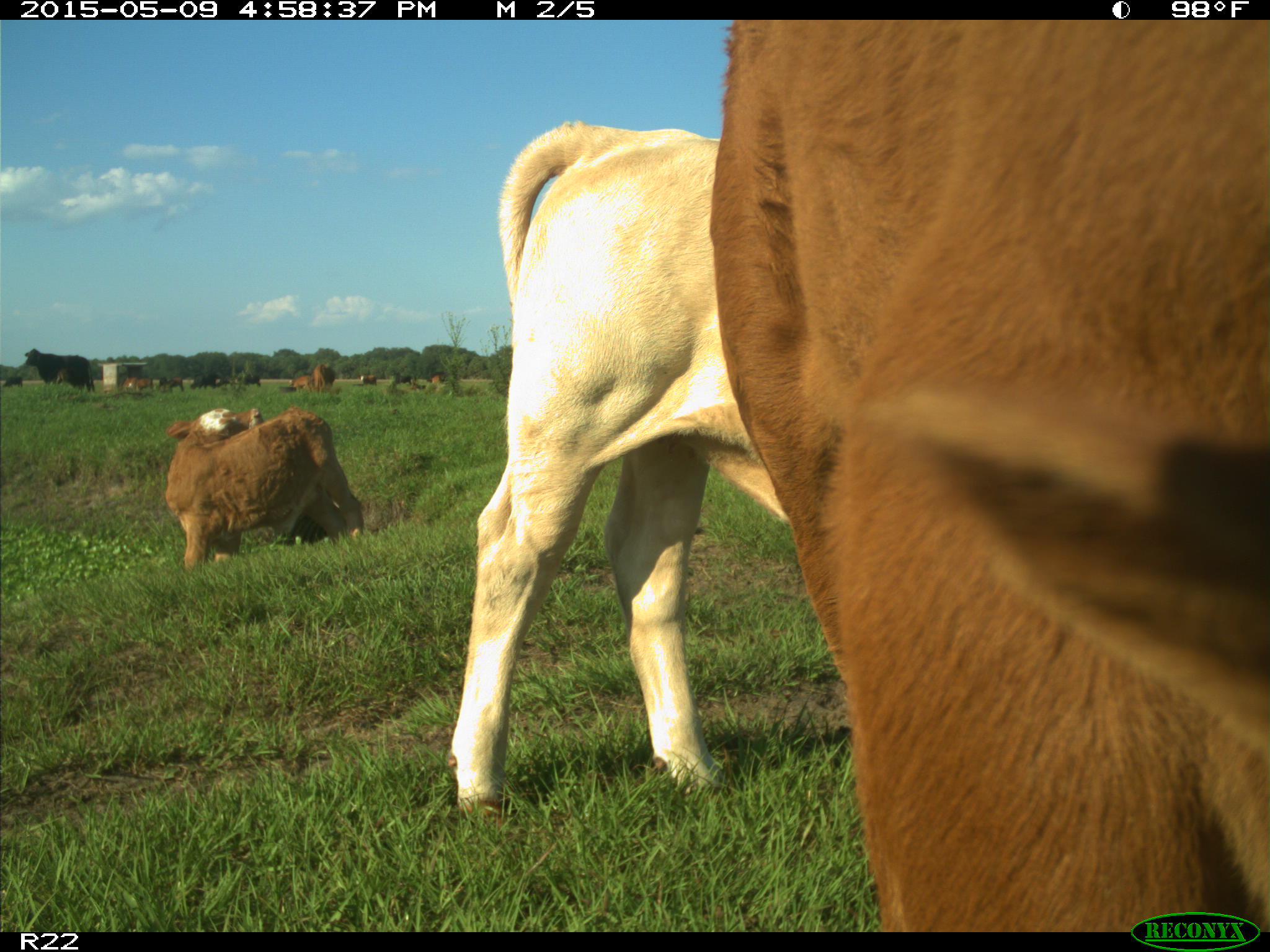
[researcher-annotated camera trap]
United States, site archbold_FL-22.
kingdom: Animalia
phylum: Chordata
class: Mammalia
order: Artiodactyla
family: Bovidae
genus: Bos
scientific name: Bos taurus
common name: domestic cow